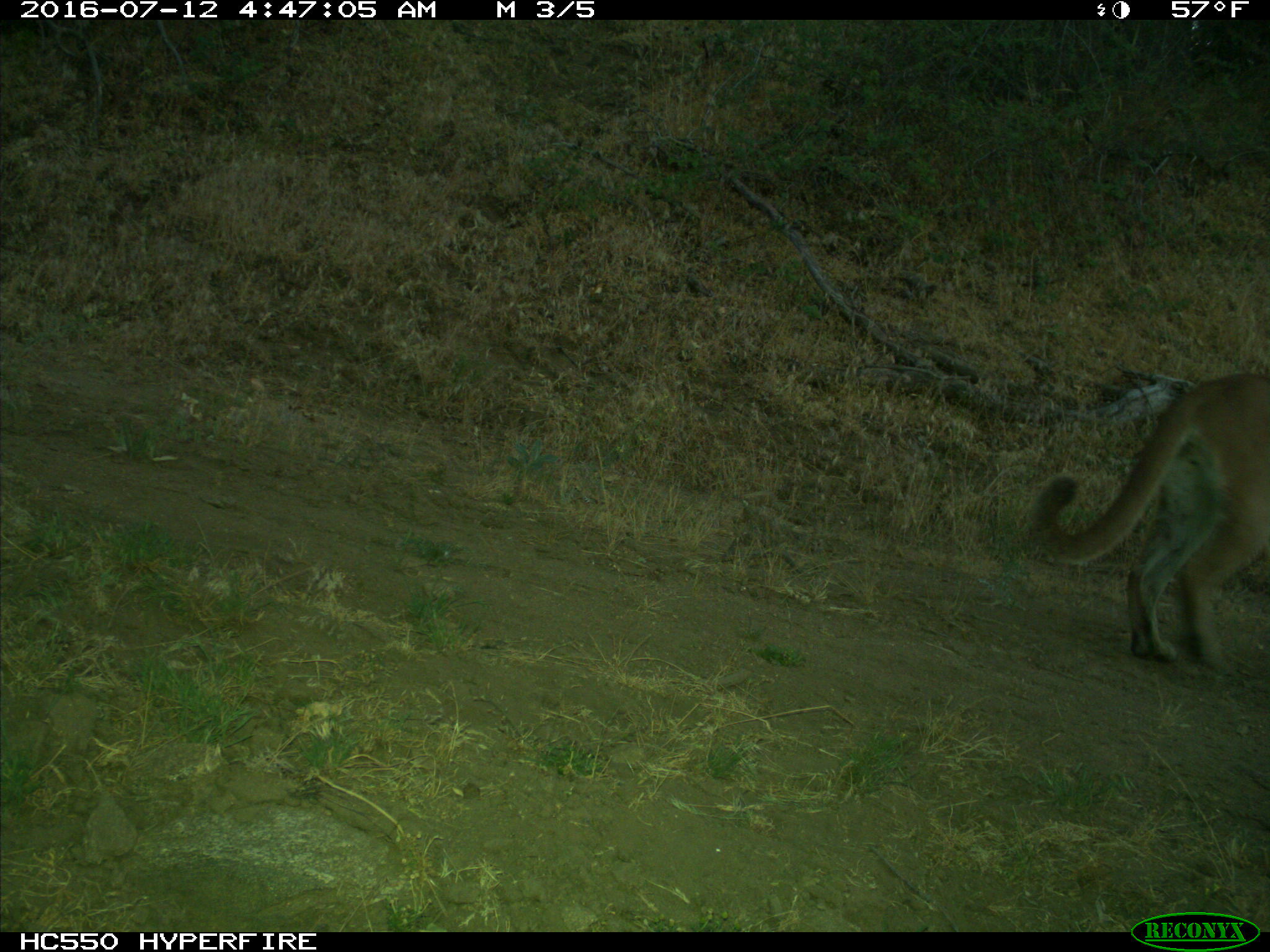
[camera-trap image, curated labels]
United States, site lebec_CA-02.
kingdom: Animalia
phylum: Chordata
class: Mammalia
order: Carnivora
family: Felidae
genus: Puma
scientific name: Puma concolor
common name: mountain lion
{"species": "Puma concolor (mountain lion)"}